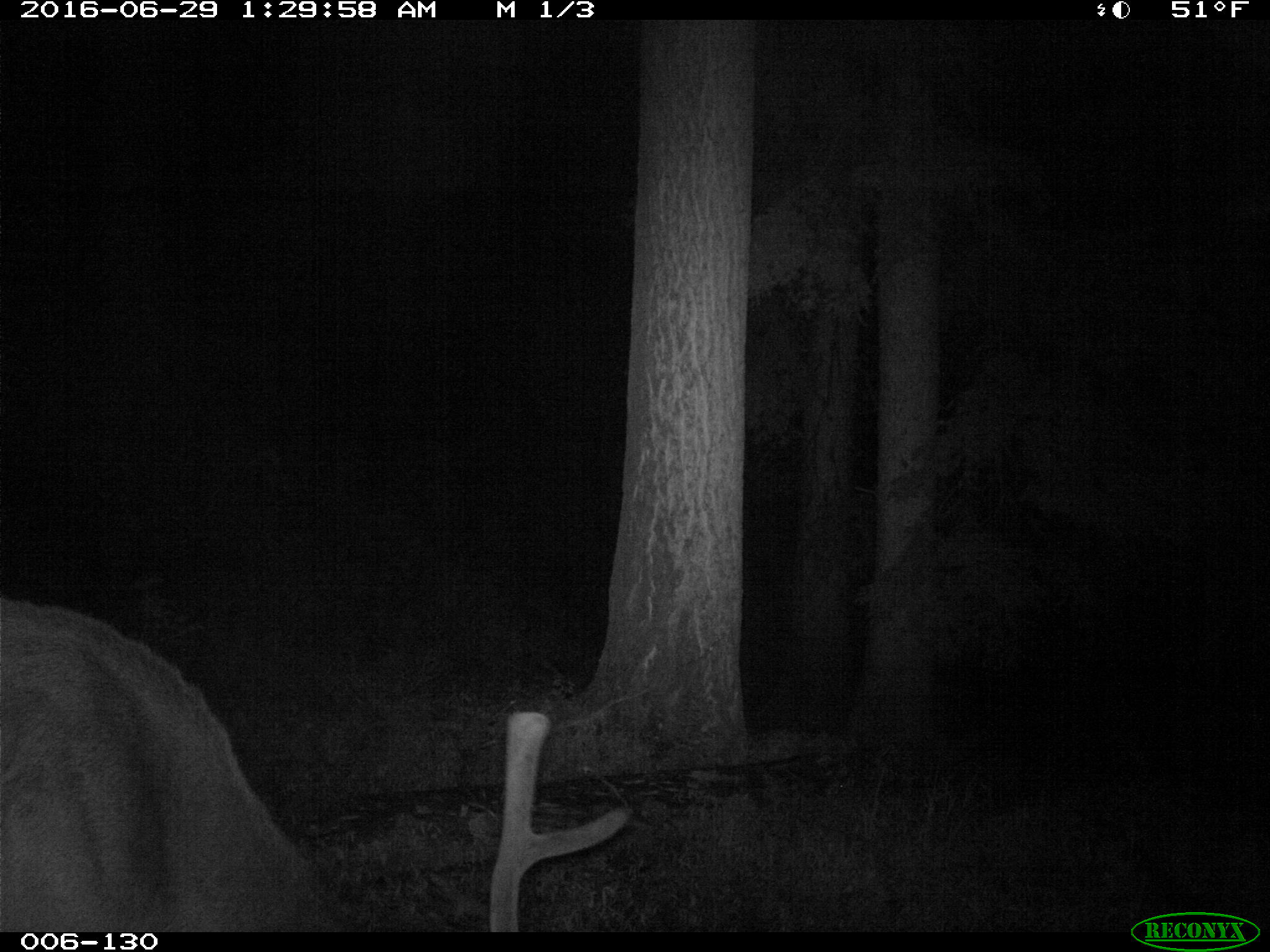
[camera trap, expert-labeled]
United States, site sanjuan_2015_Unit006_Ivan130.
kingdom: Animalia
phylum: Chordata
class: Mammalia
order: Artiodactyla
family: Cervidae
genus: Cervus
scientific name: Cervus elaphus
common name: red deer